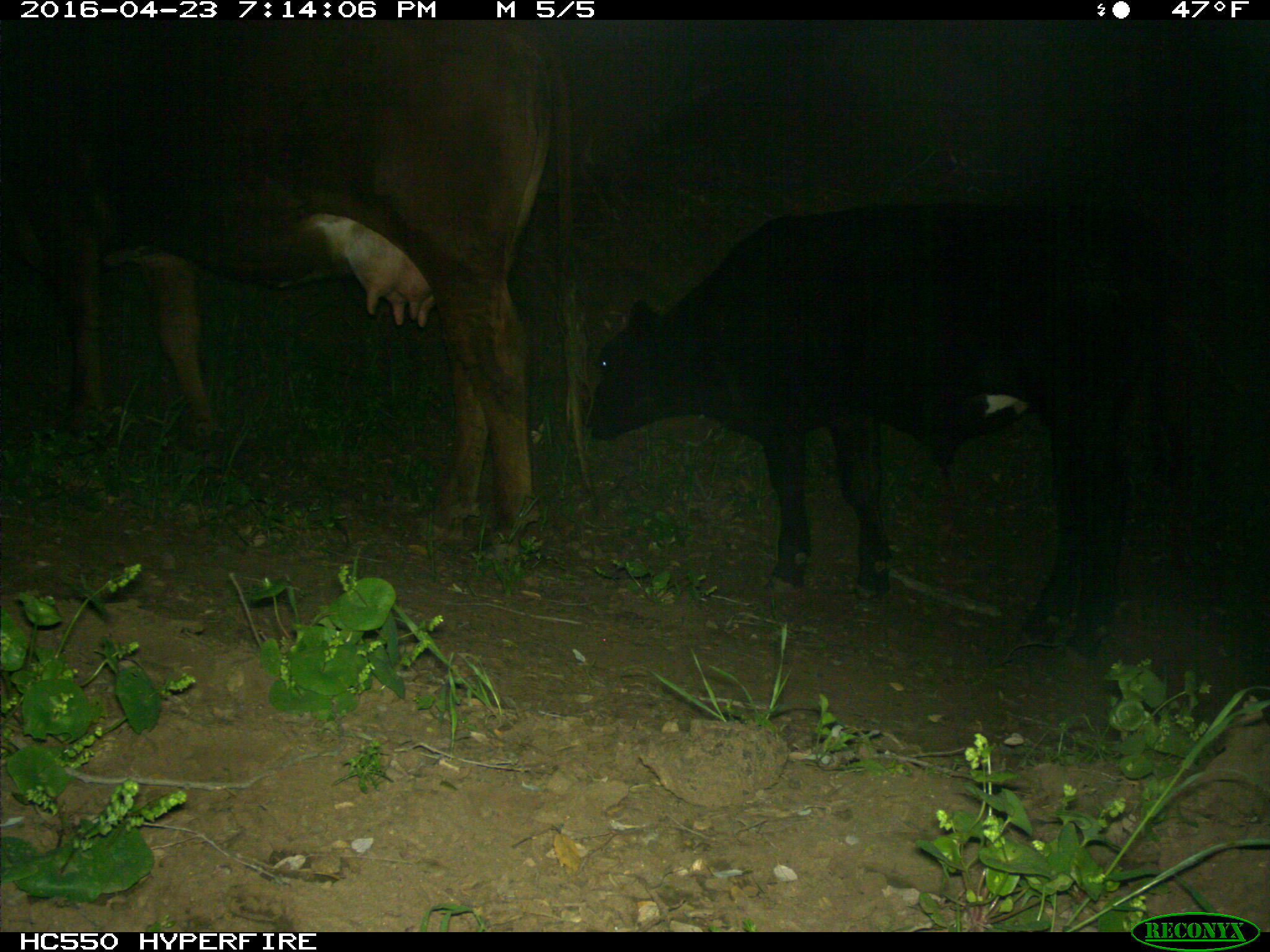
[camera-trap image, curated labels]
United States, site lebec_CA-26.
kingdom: Animalia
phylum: Chordata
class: Mammalia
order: Artiodactyla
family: Bovidae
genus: Bos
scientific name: Bos taurus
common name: domestic cow